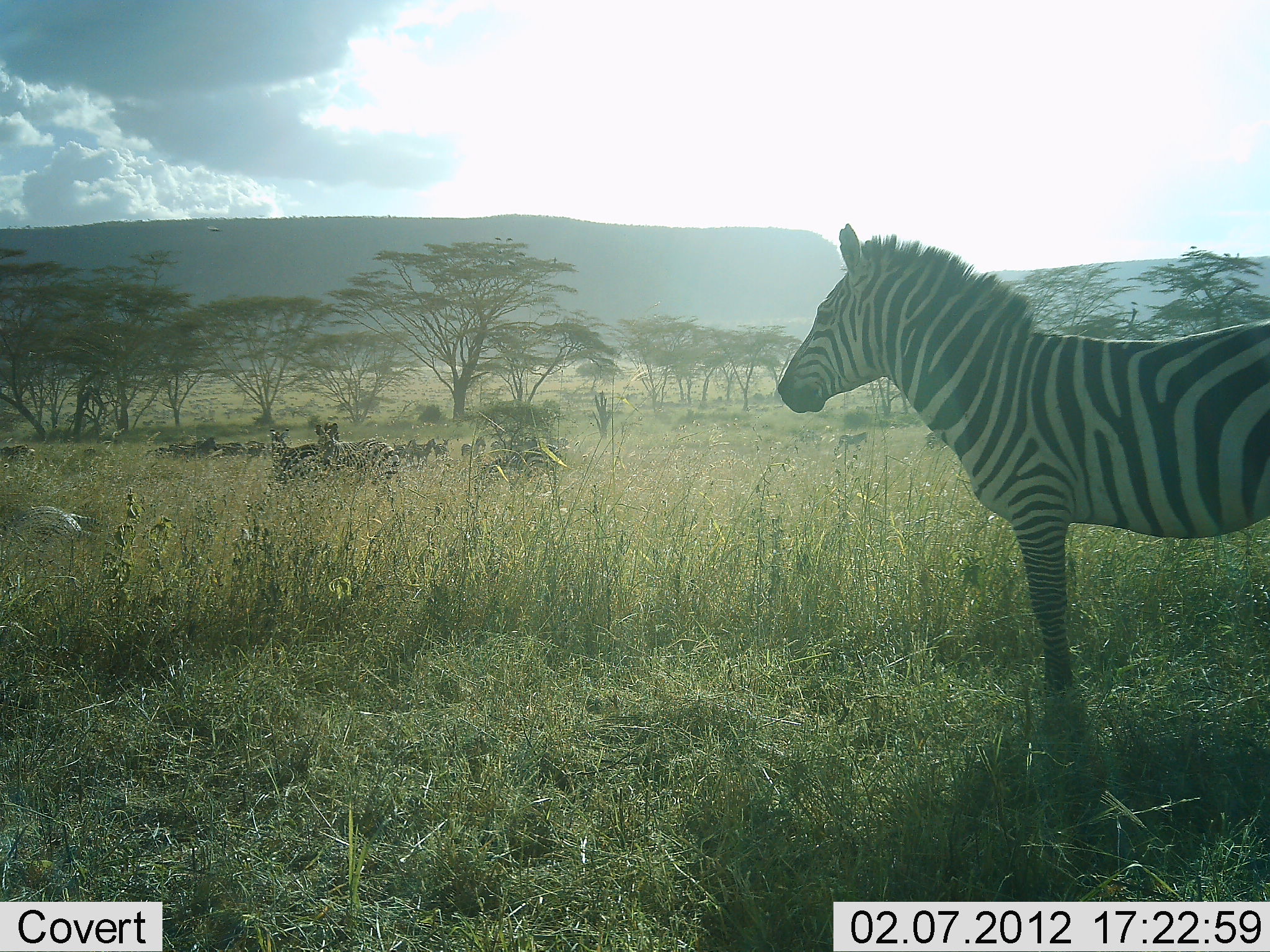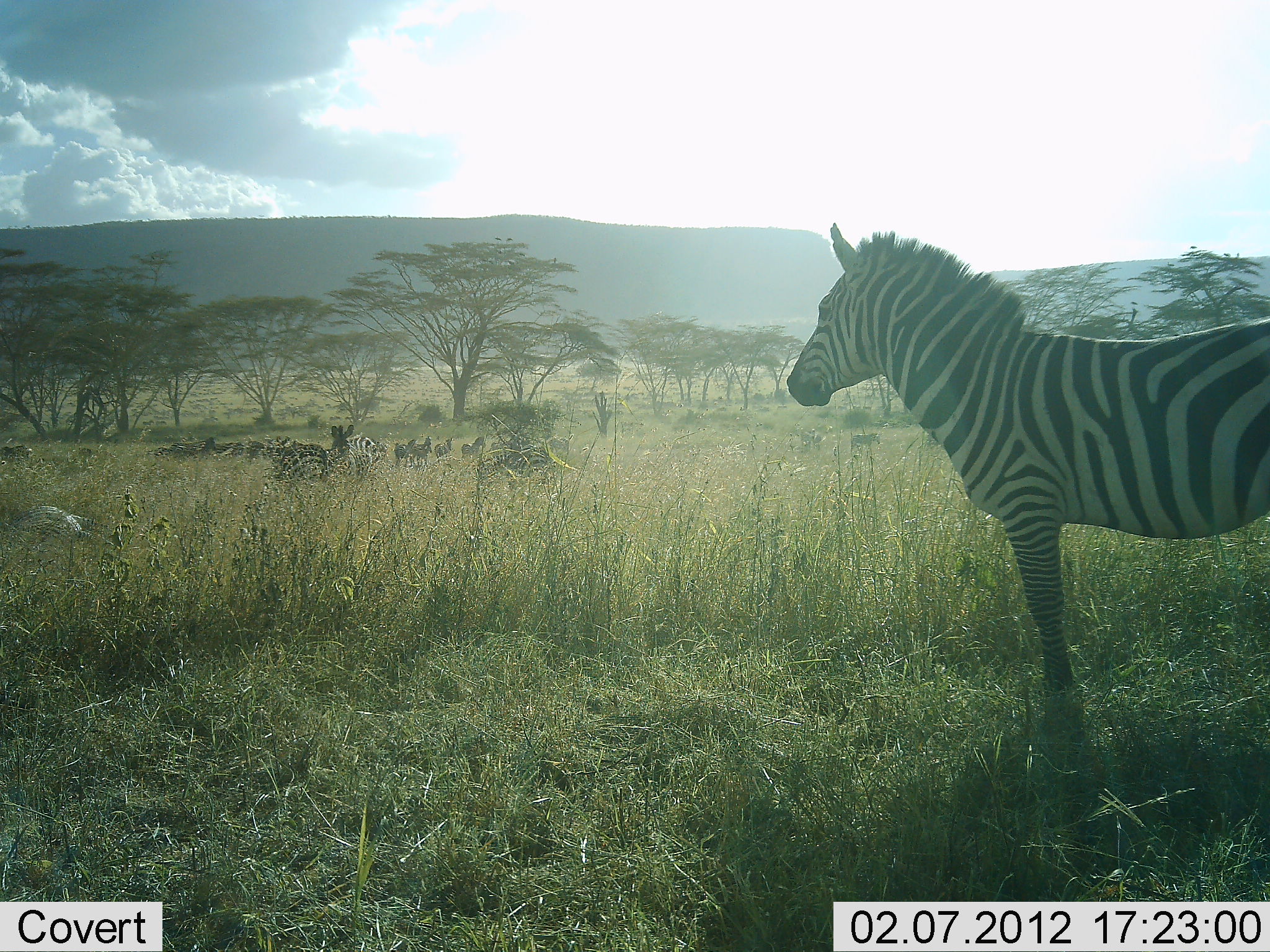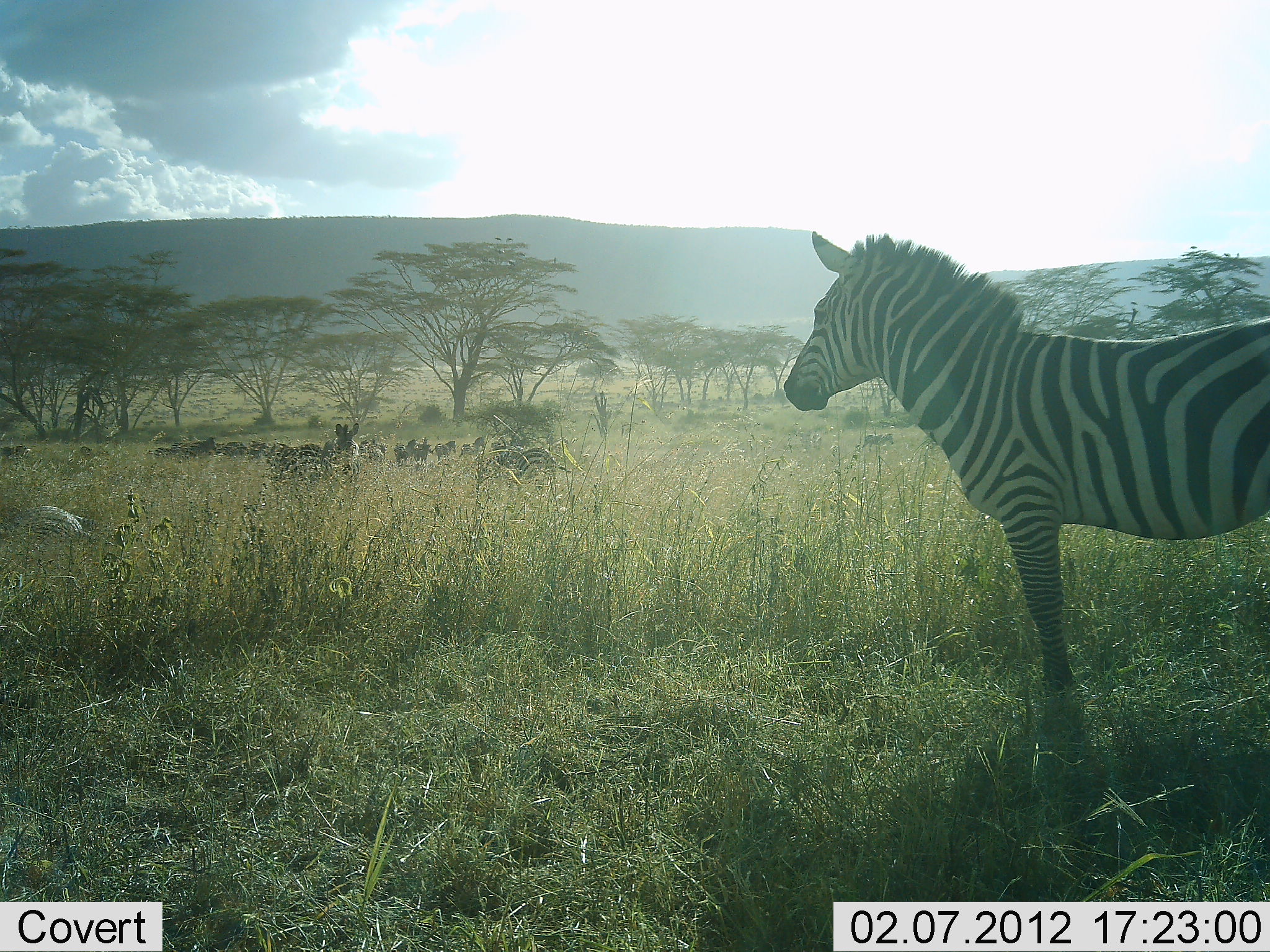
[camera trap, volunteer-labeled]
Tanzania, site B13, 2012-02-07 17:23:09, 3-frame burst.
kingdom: Animalia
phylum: Chordata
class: Mammalia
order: Perissodactyla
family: Equidae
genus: Equus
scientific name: Equus quagga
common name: plains zebra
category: zebra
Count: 8.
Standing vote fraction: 100%.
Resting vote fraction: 9%.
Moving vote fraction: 23%.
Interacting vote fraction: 5%.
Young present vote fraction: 0%.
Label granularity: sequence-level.